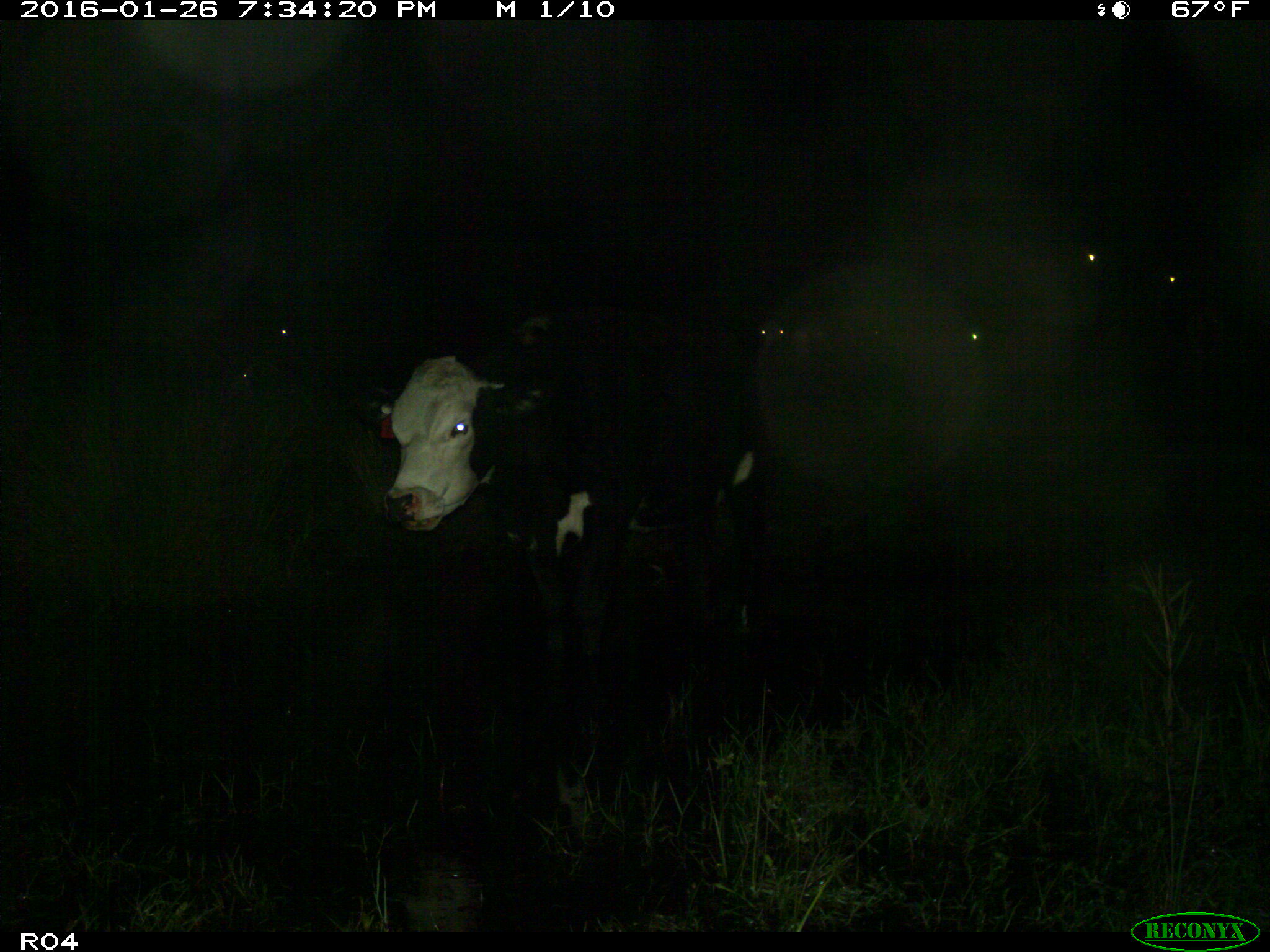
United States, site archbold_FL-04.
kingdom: Animalia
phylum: Chordata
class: Mammalia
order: Artiodactyla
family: Bovidae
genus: Bos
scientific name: Bos taurus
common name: domestic cow